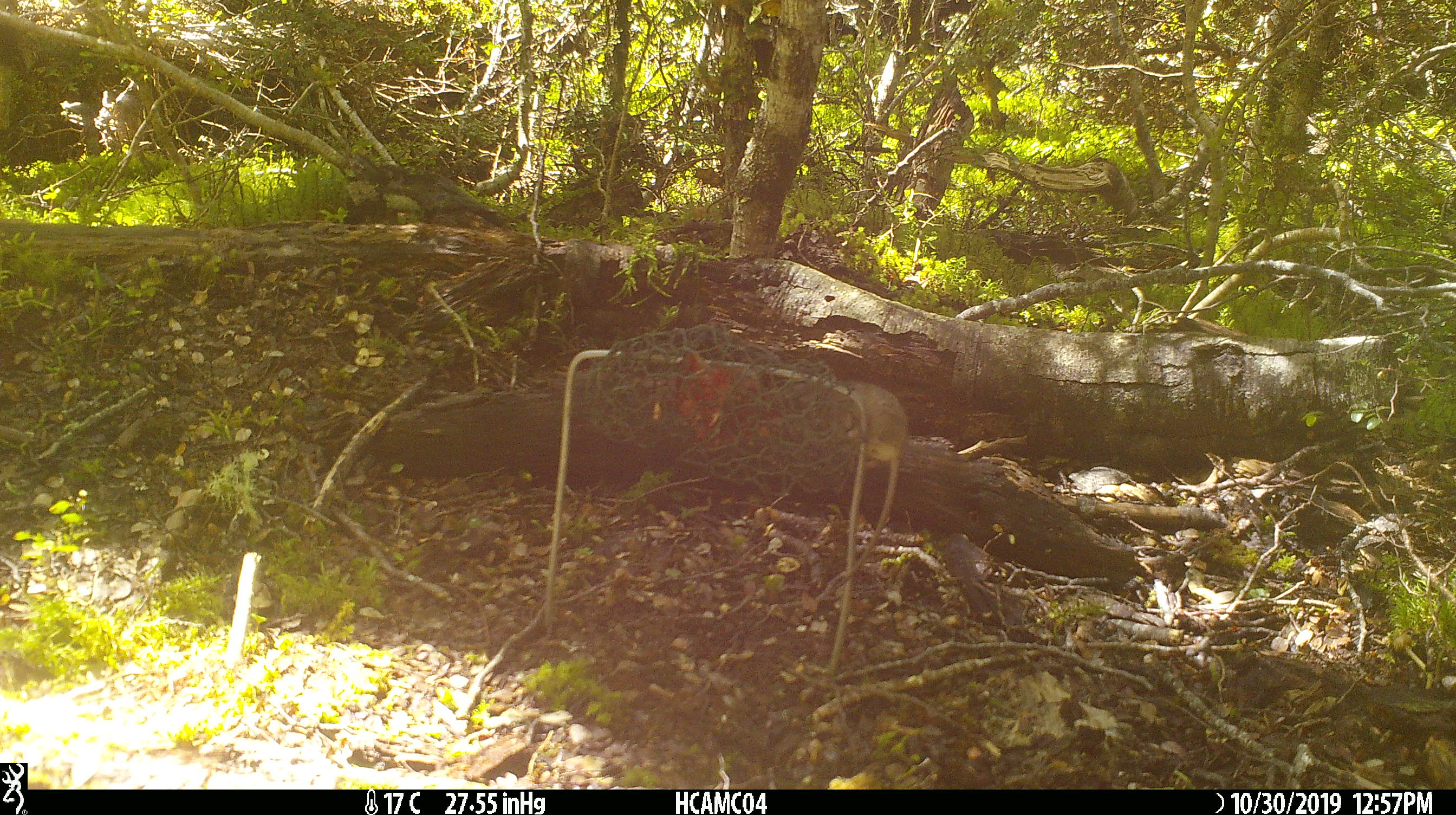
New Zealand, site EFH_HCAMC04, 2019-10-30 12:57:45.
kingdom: Animalia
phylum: Chordata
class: Mammalia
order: Rodentia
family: Muridae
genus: Mus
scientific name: Mus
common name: mouse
Mouse (Mus).